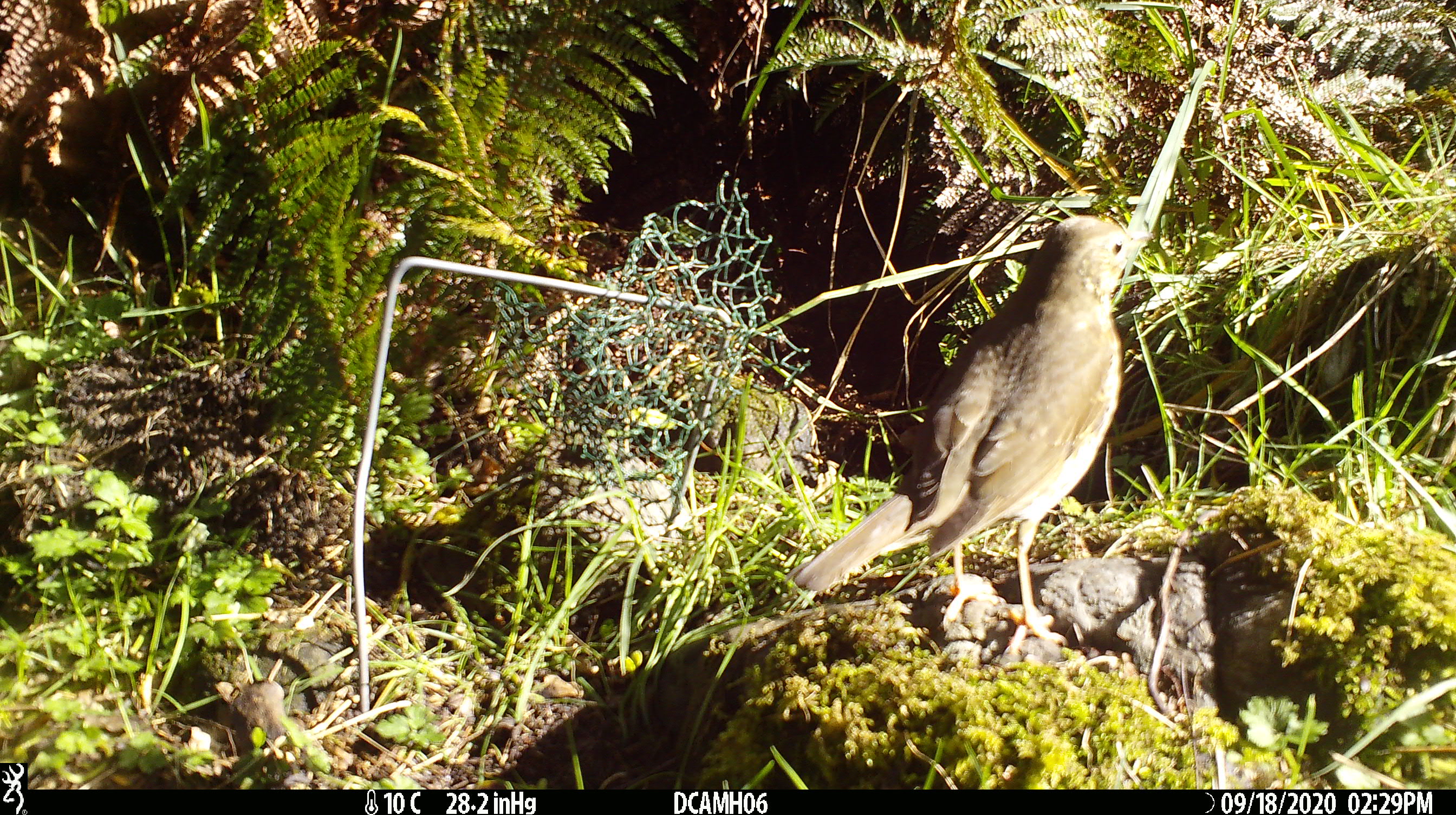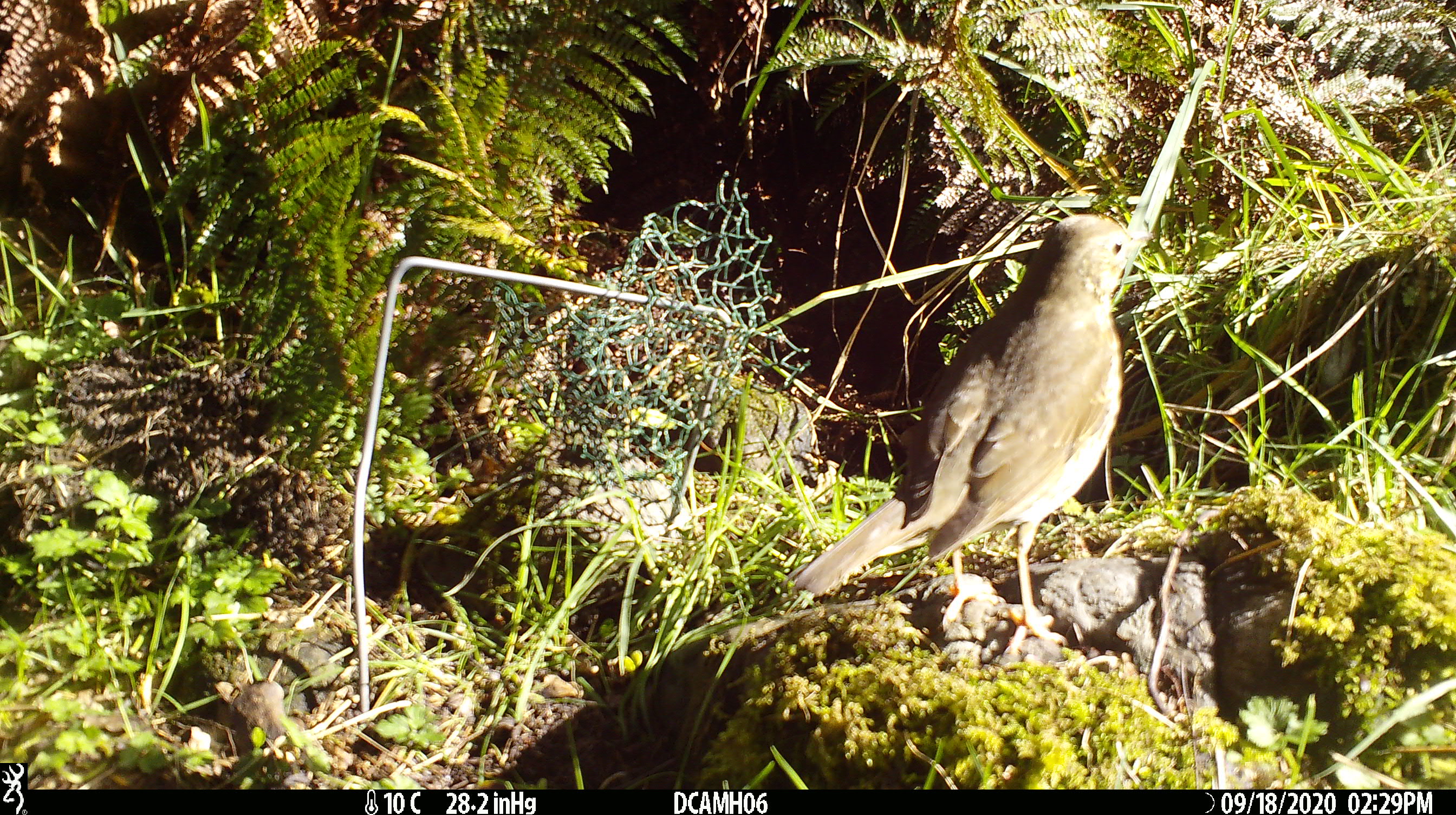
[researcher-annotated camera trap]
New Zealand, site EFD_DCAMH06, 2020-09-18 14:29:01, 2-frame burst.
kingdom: Animalia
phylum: Chordata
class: Aves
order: Passeriformes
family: Turdidae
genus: Turdus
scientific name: Turdus philomelos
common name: song thrush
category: thrush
Thrush (song thrush) (Turdus philomelos).